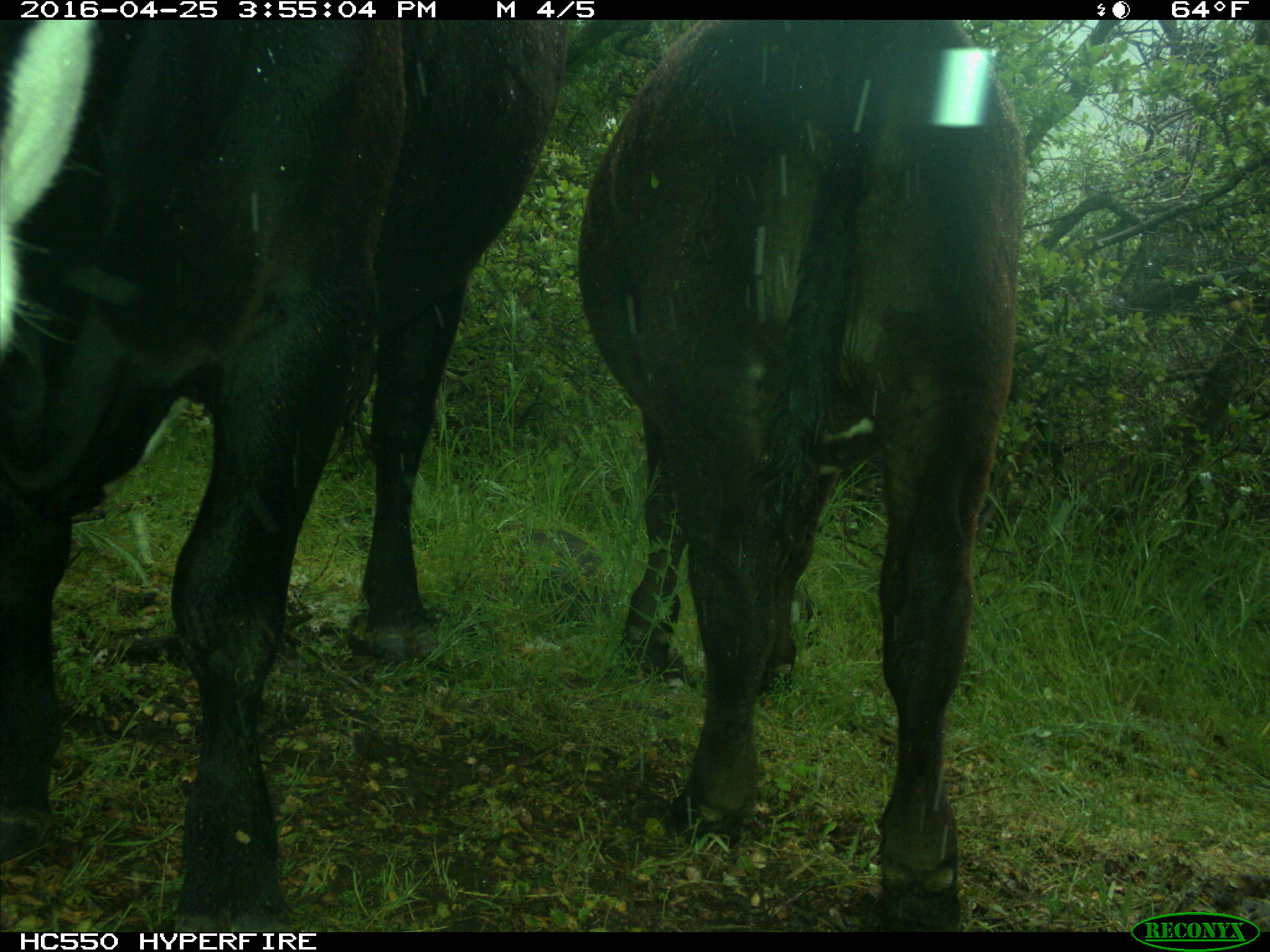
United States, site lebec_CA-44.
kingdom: Animalia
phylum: Chordata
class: Mammalia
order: Artiodactyla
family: Bovidae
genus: Bos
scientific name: Bos taurus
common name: domestic cow